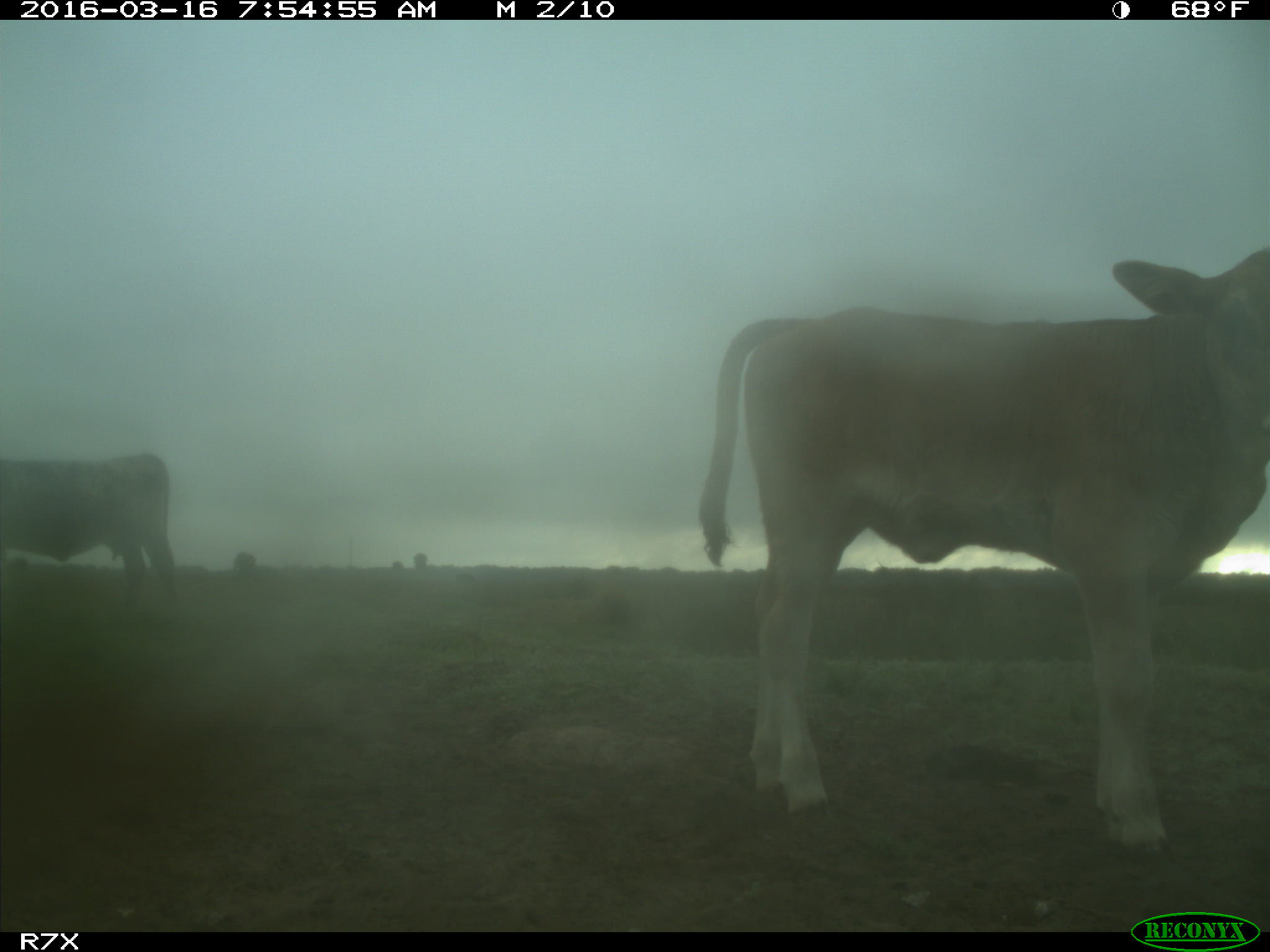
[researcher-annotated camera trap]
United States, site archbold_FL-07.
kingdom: Animalia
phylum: Chordata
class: Mammalia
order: Artiodactyla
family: Bovidae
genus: Bos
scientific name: Bos taurus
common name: domestic cow